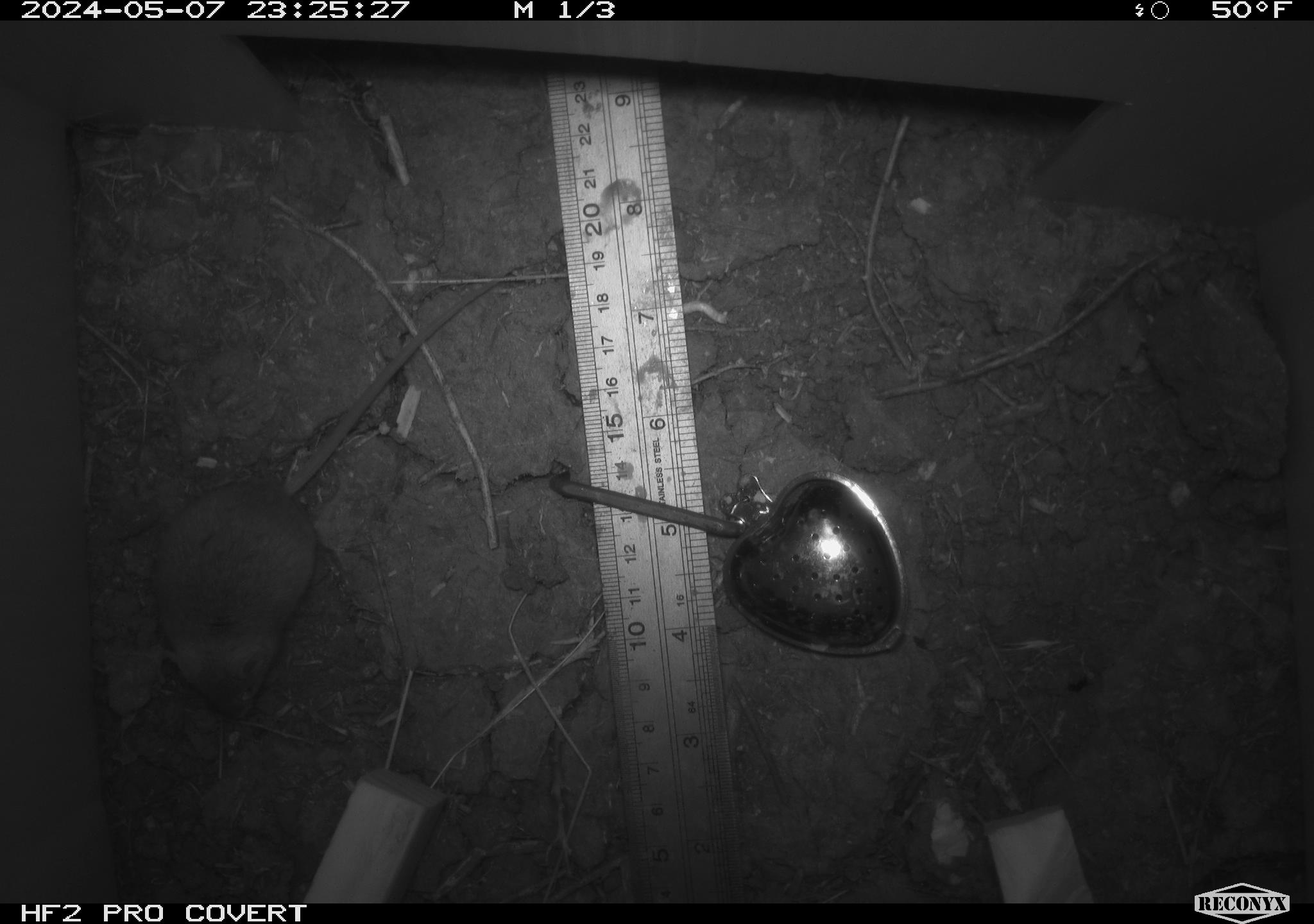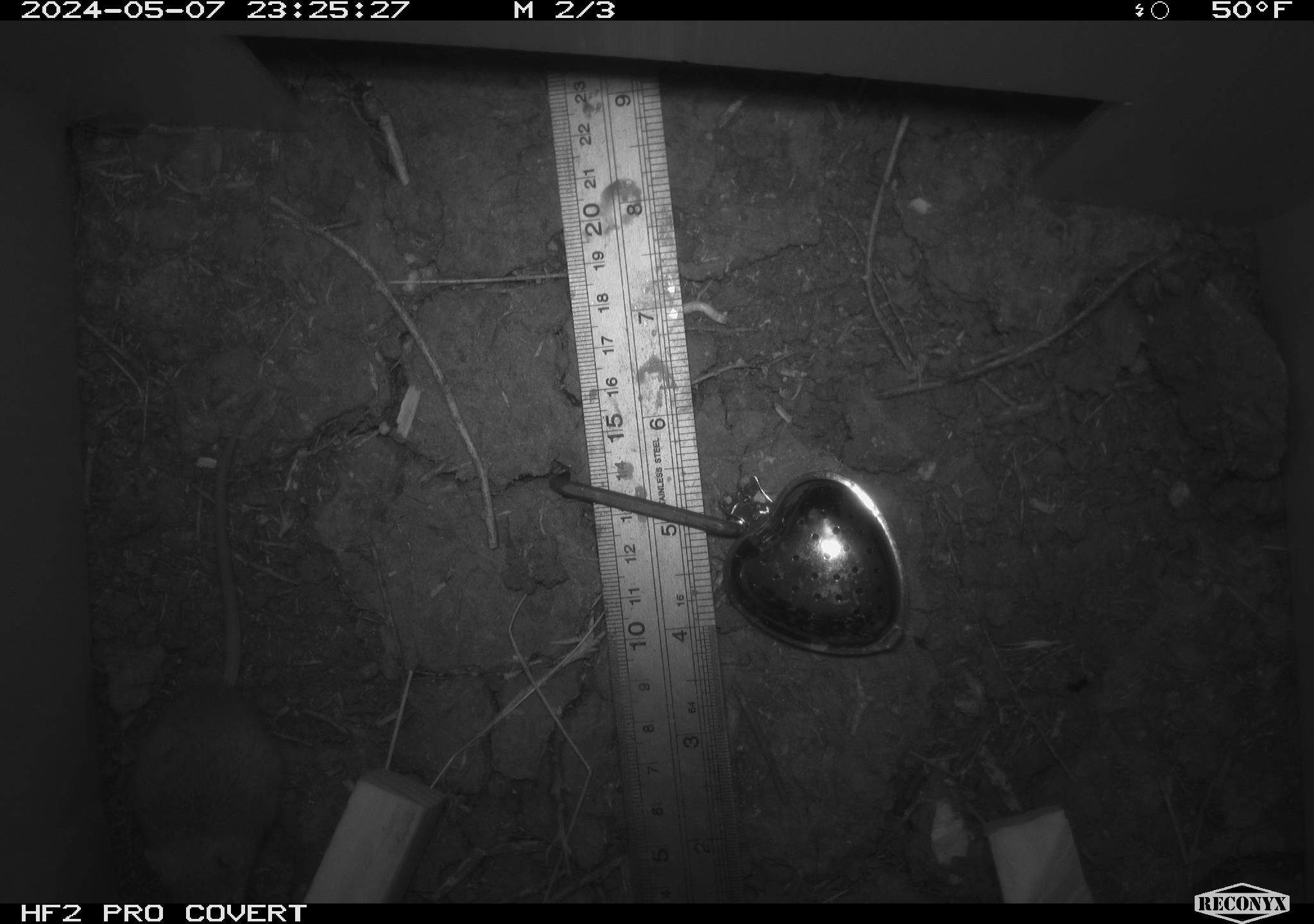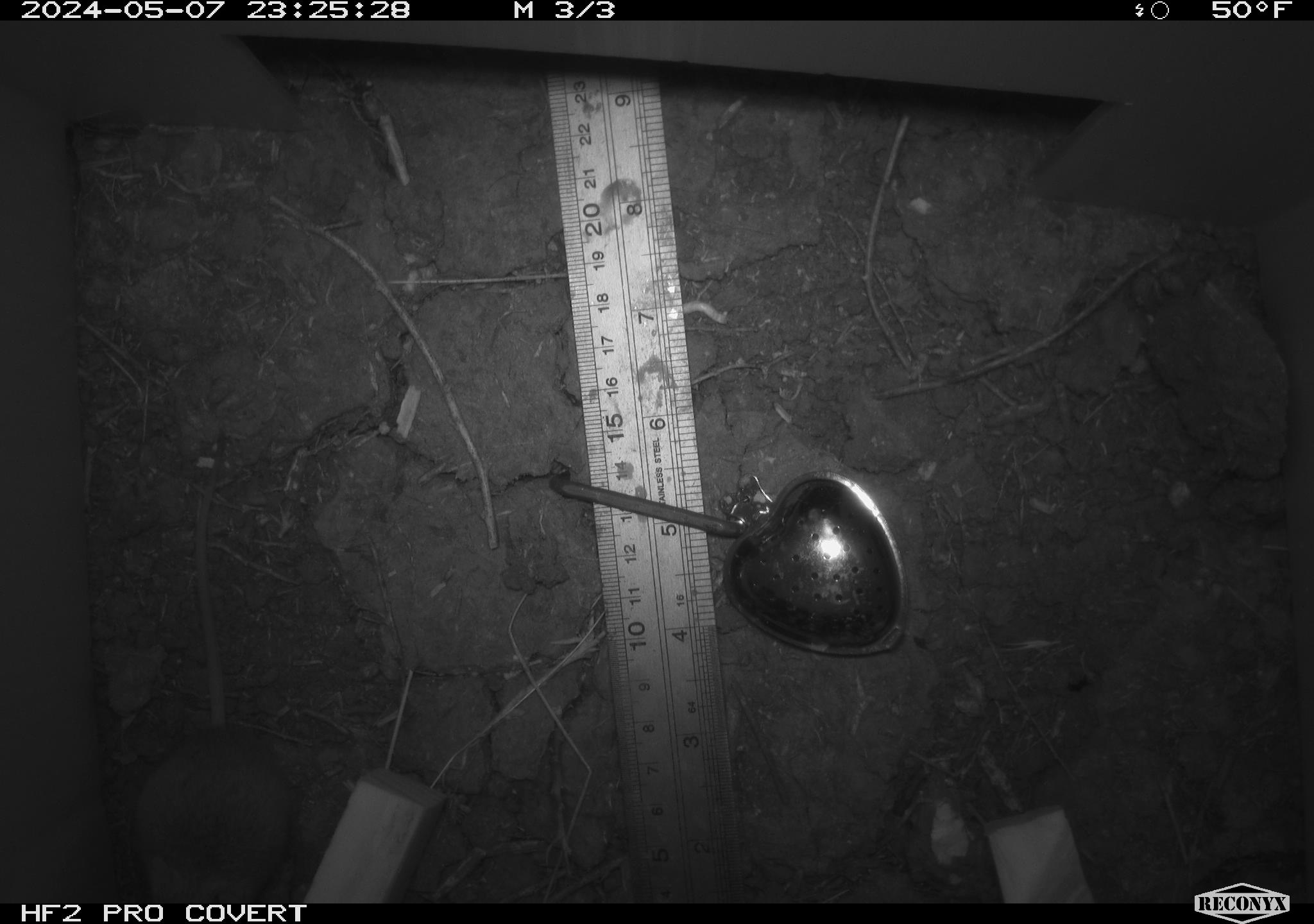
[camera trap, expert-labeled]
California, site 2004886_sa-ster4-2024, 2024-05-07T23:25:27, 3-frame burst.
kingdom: Animalia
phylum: Chordata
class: Mammalia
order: Rodentia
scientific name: Rodentia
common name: mouse species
Mouse species (Rodentia).